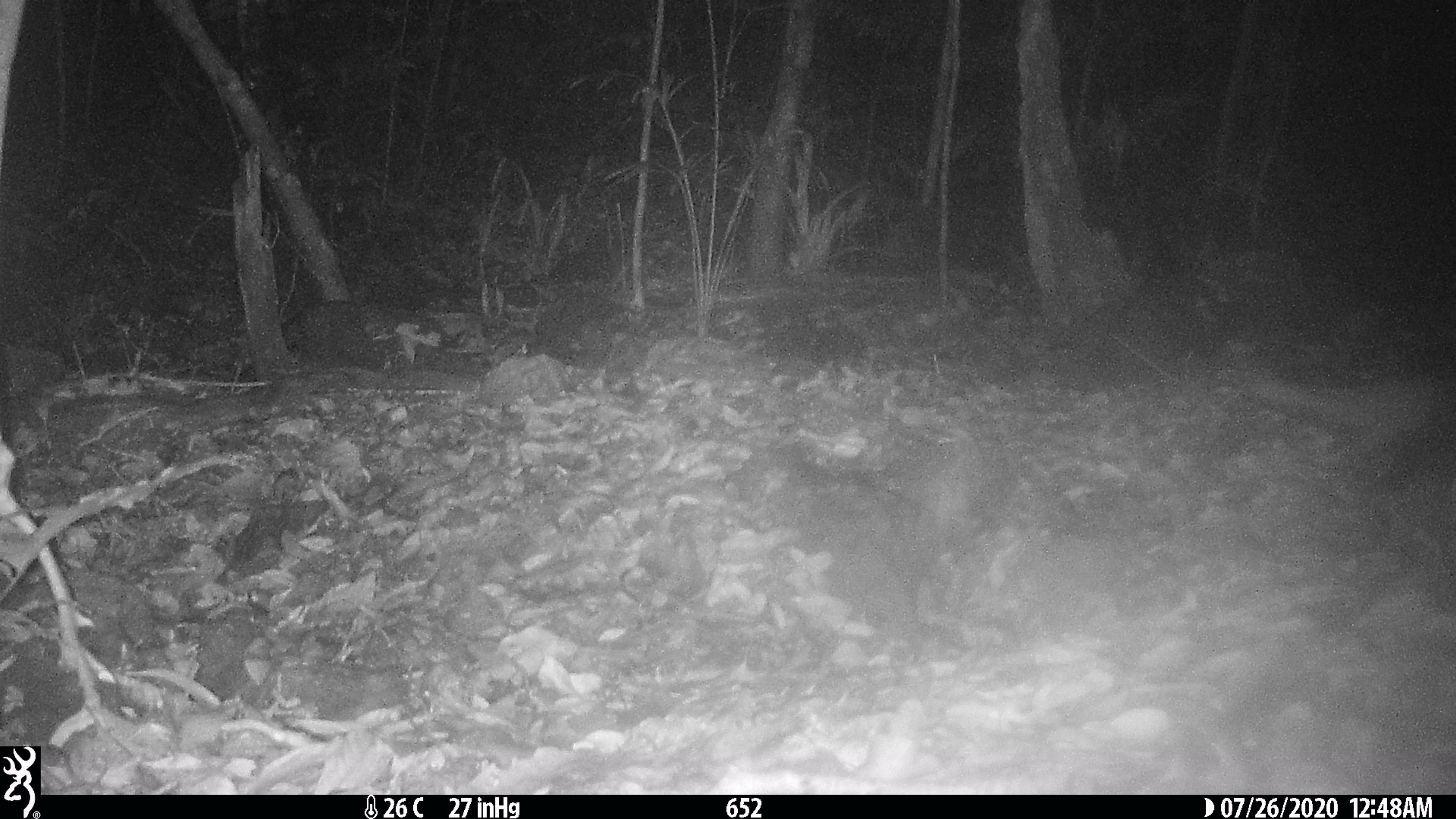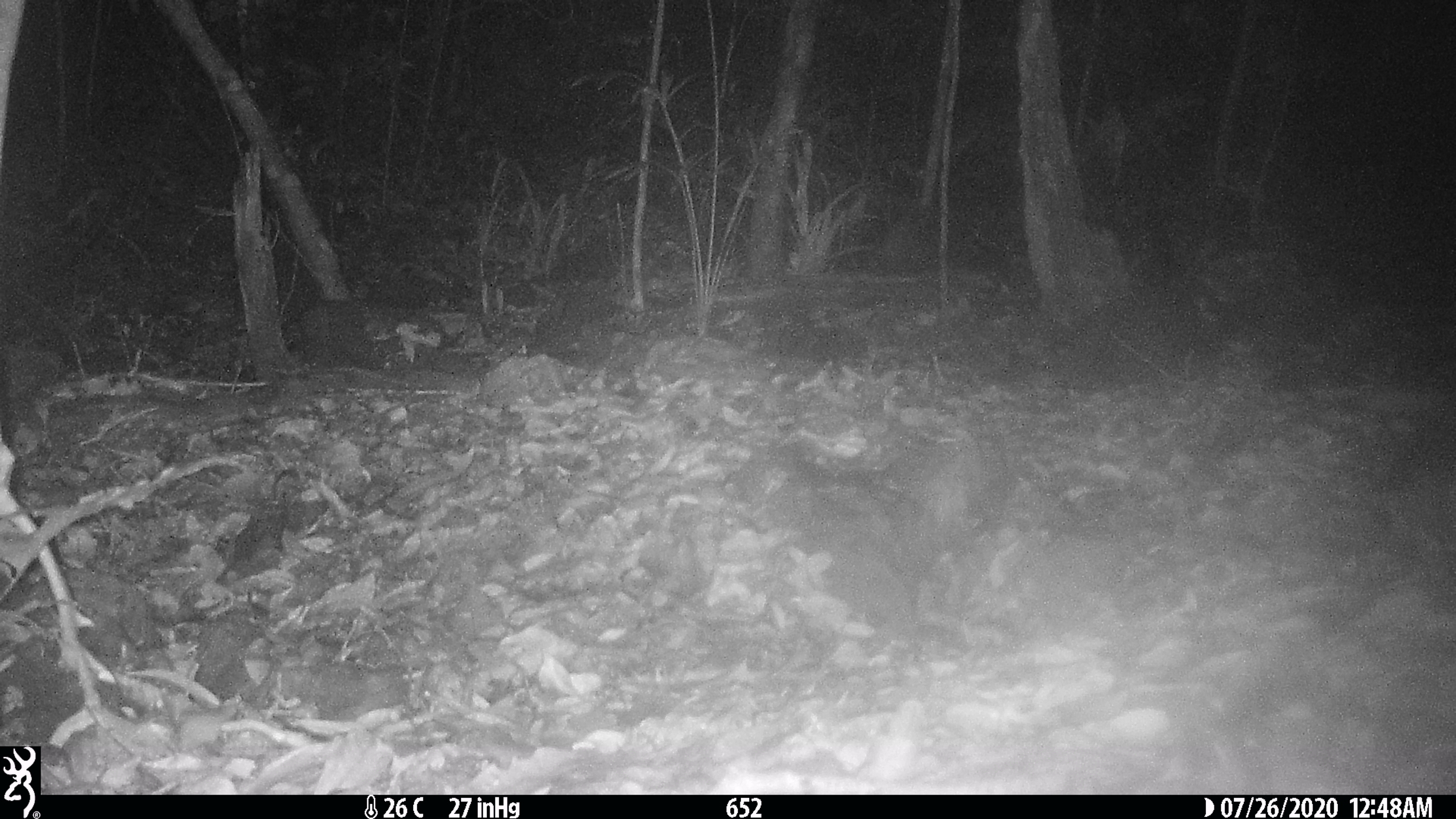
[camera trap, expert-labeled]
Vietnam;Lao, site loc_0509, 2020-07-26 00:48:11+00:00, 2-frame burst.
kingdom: Animalia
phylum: Chordata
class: Mammalia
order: Carnivora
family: Mustelidae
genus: Melogale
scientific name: Melogale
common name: ferret badger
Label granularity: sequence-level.